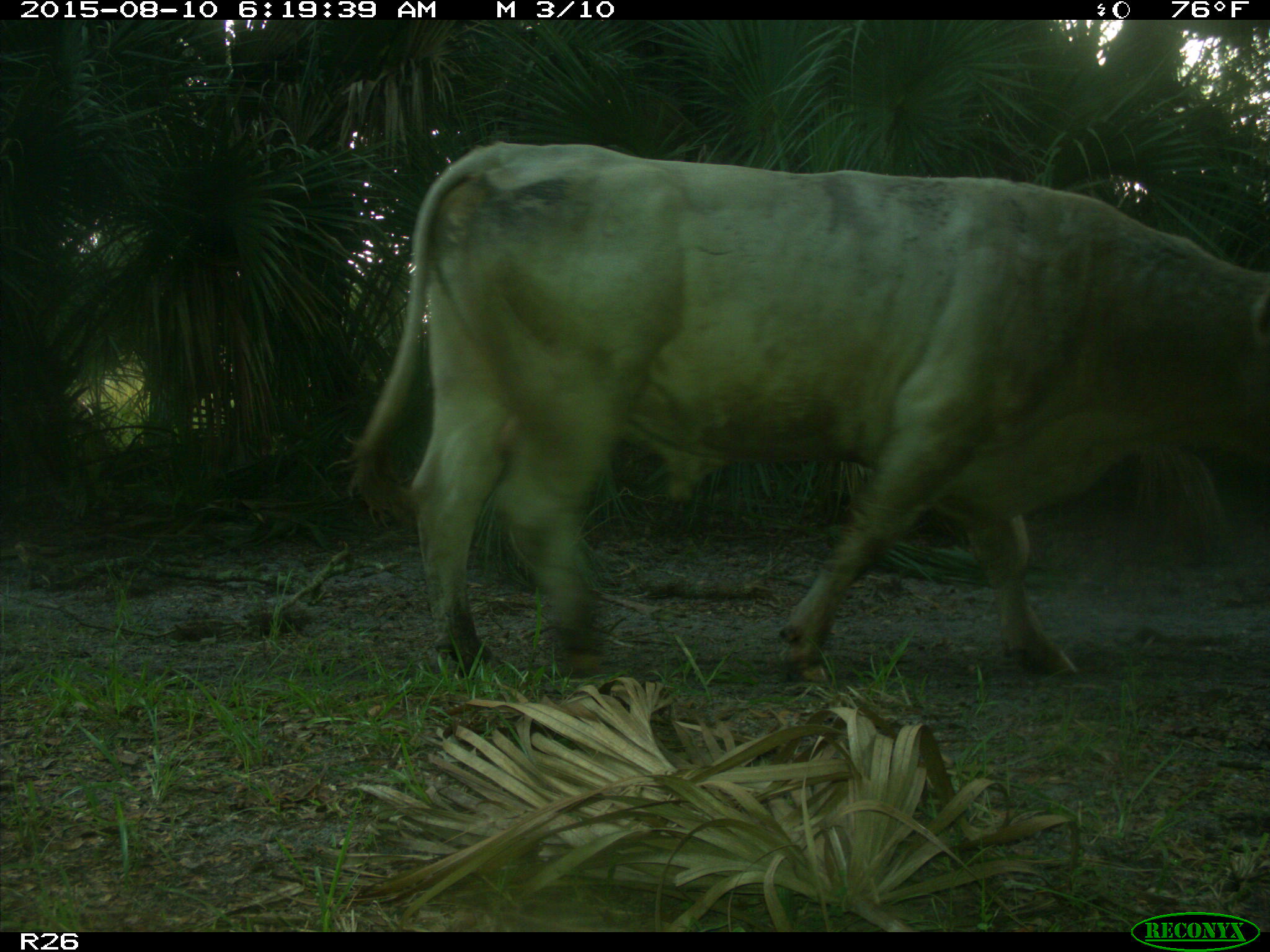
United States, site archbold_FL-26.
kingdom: Animalia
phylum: Chordata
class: Mammalia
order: Artiodactyla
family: Bovidae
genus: Bos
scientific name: Bos taurus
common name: domestic cow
Bos taurus (domestic cow).